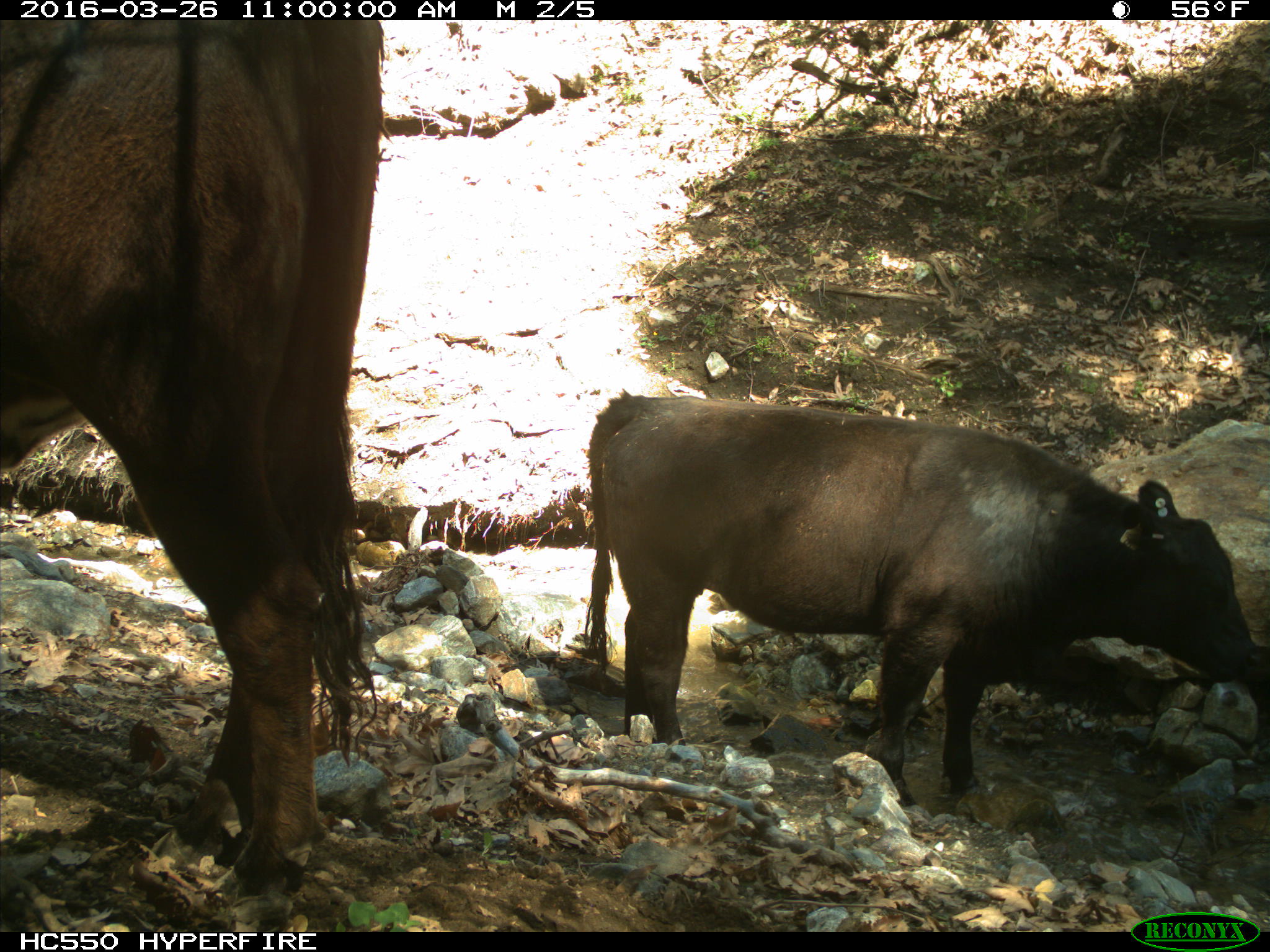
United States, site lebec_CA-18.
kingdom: Animalia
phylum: Chordata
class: Mammalia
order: Artiodactyla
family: Bovidae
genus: Bos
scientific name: Bos taurus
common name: domestic cow